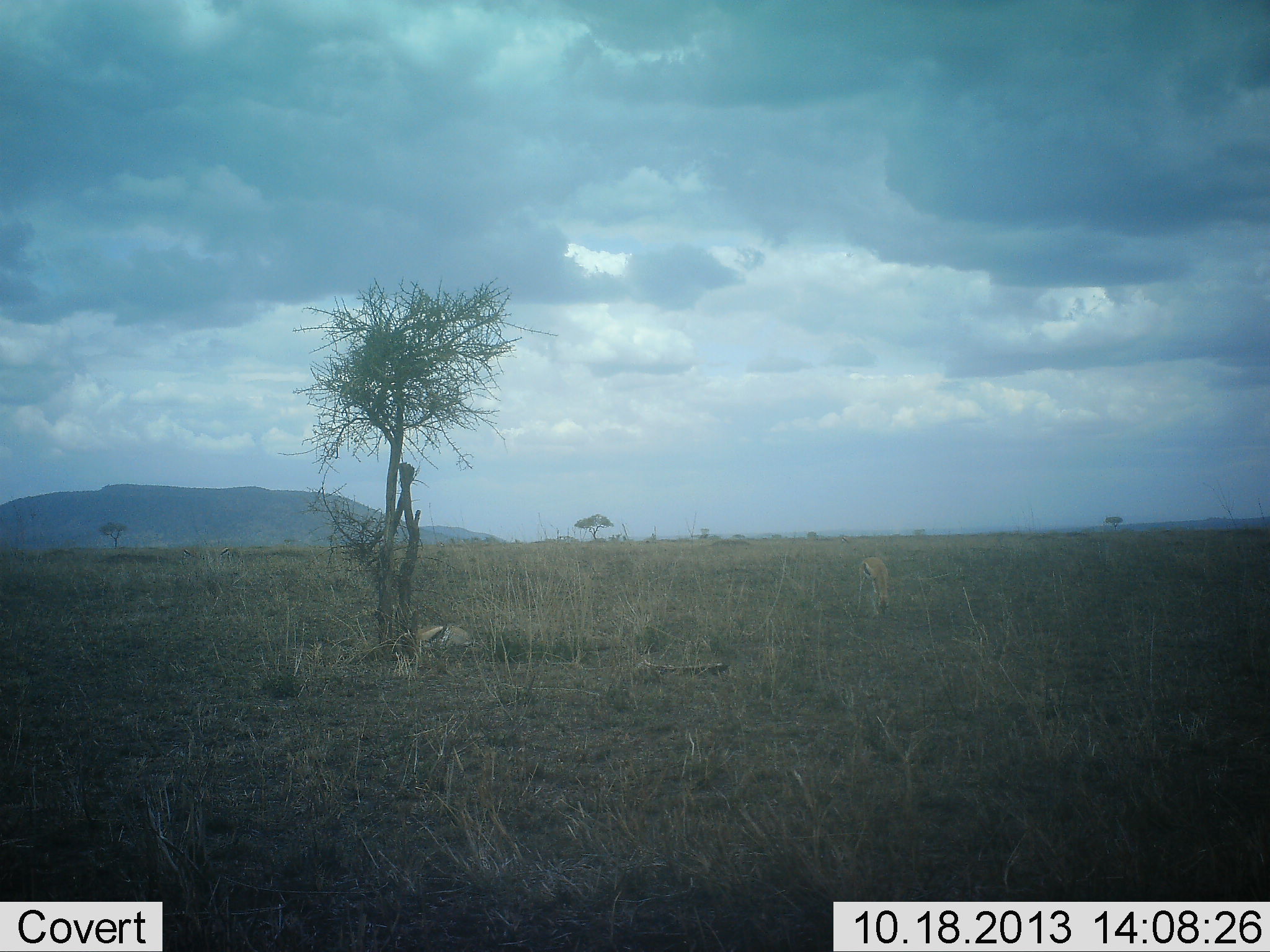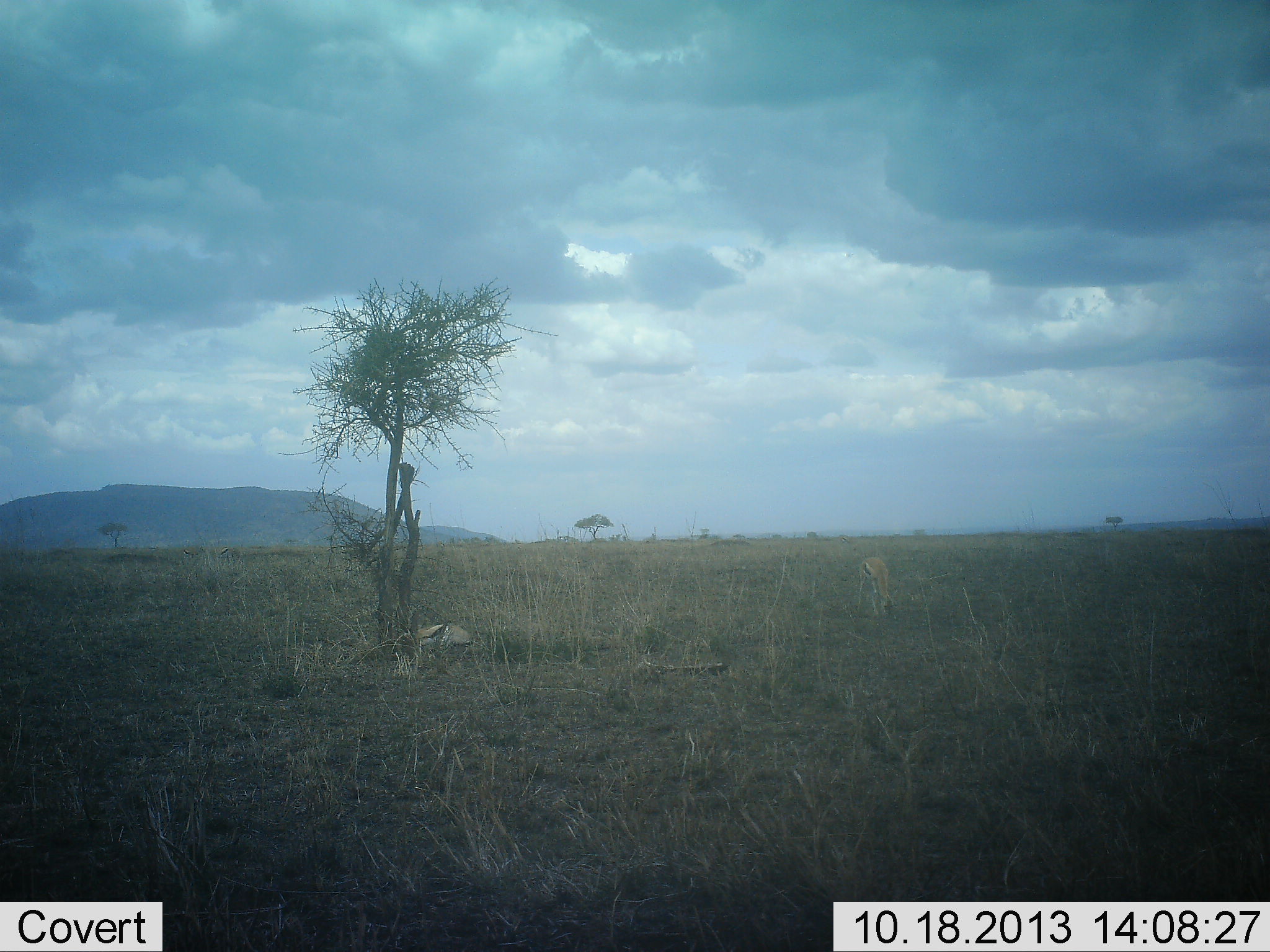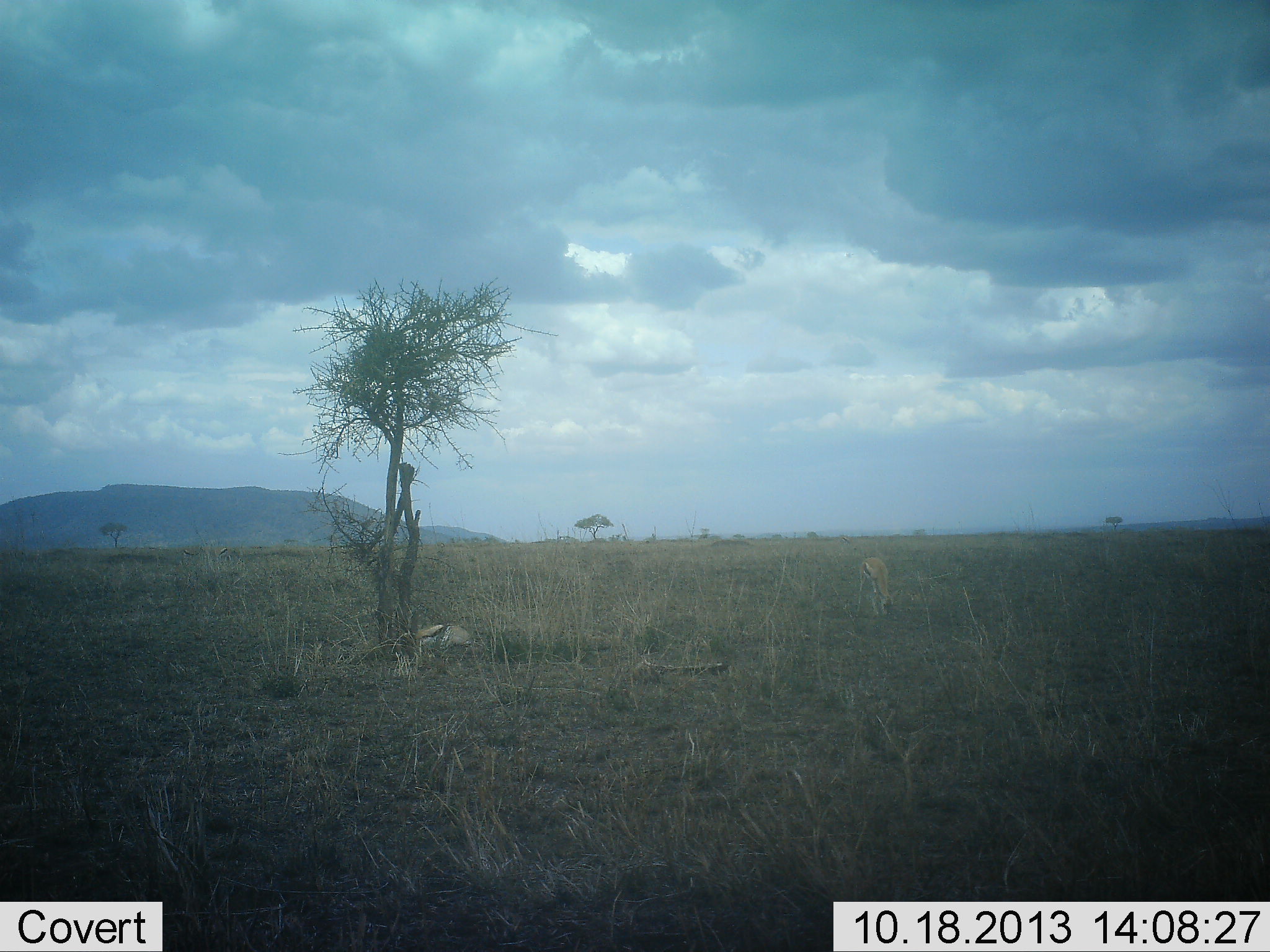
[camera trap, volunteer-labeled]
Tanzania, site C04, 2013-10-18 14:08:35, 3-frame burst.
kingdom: Animalia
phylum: Chordata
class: Mammalia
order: Artiodactyla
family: Bovidae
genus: Eudorcas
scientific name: Eudorcas thomsonii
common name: thomson's gazelle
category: gazellethomsons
Gazellethomsons (thomson's gazelle) (Eudorcas thomsonii), count 2. Behavior (volunteer vote fractions): standing 10%, resting 80%, moving 0%, interacting 0%. Young present (vote fraction): 0%. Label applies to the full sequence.